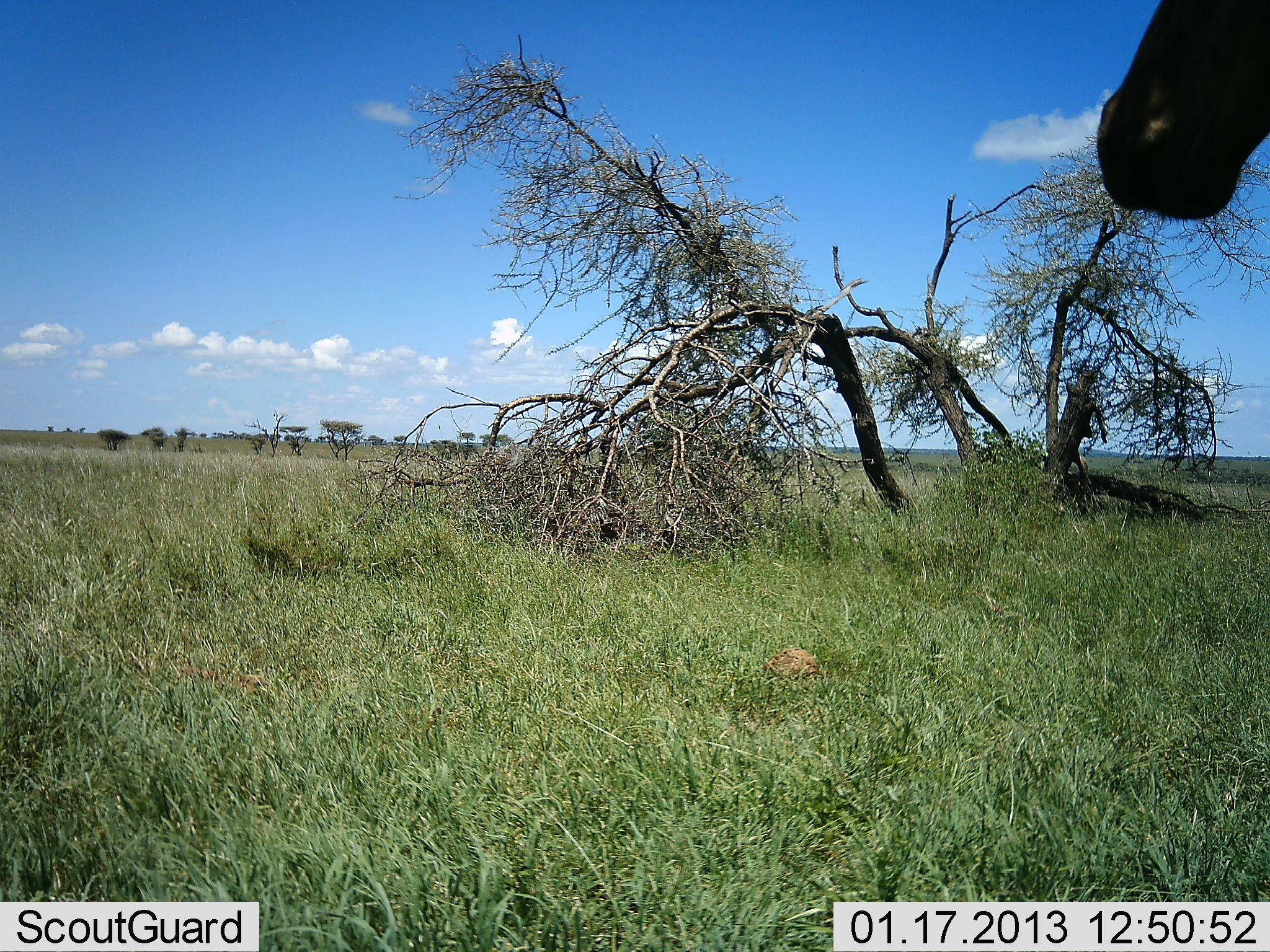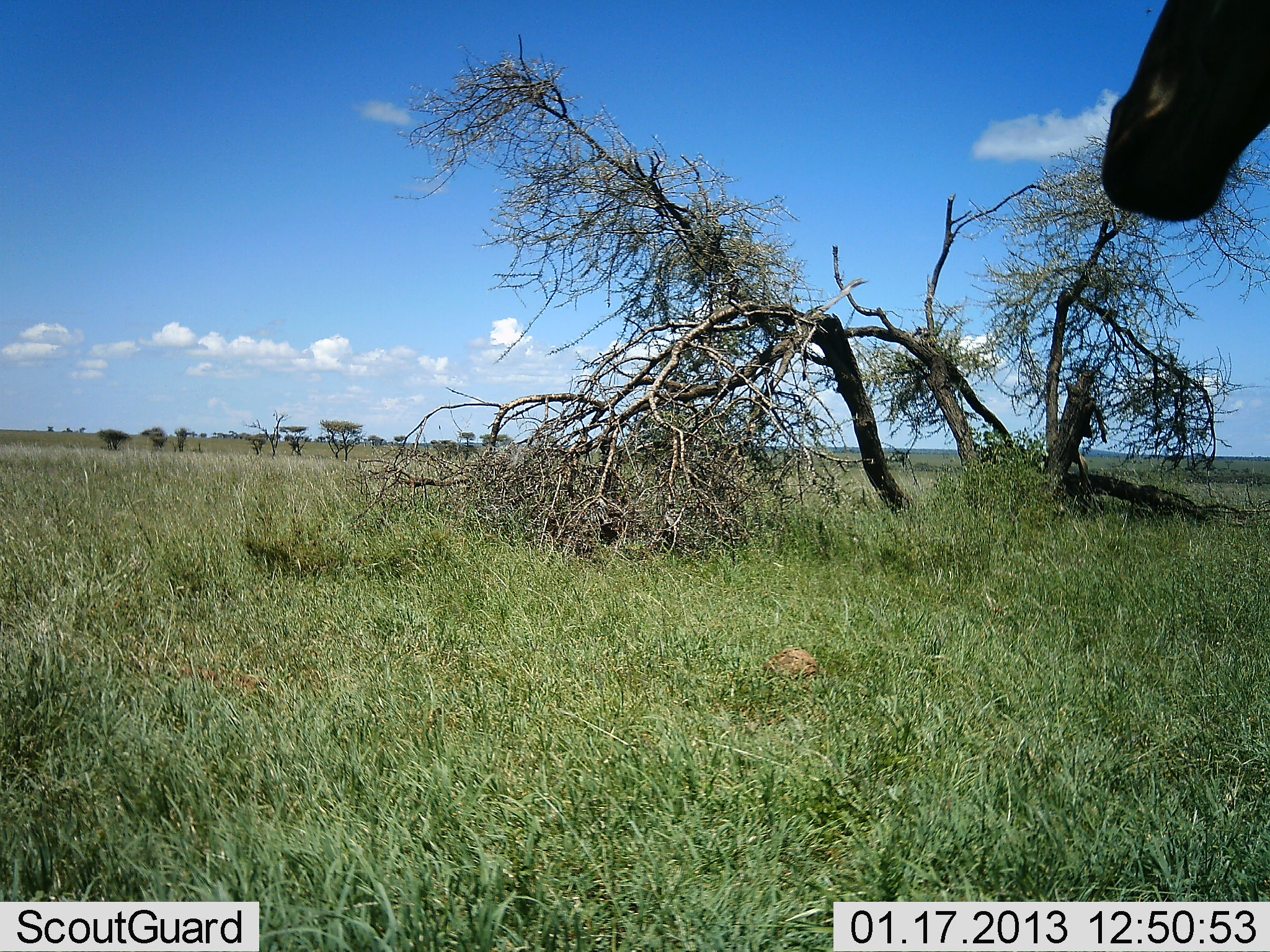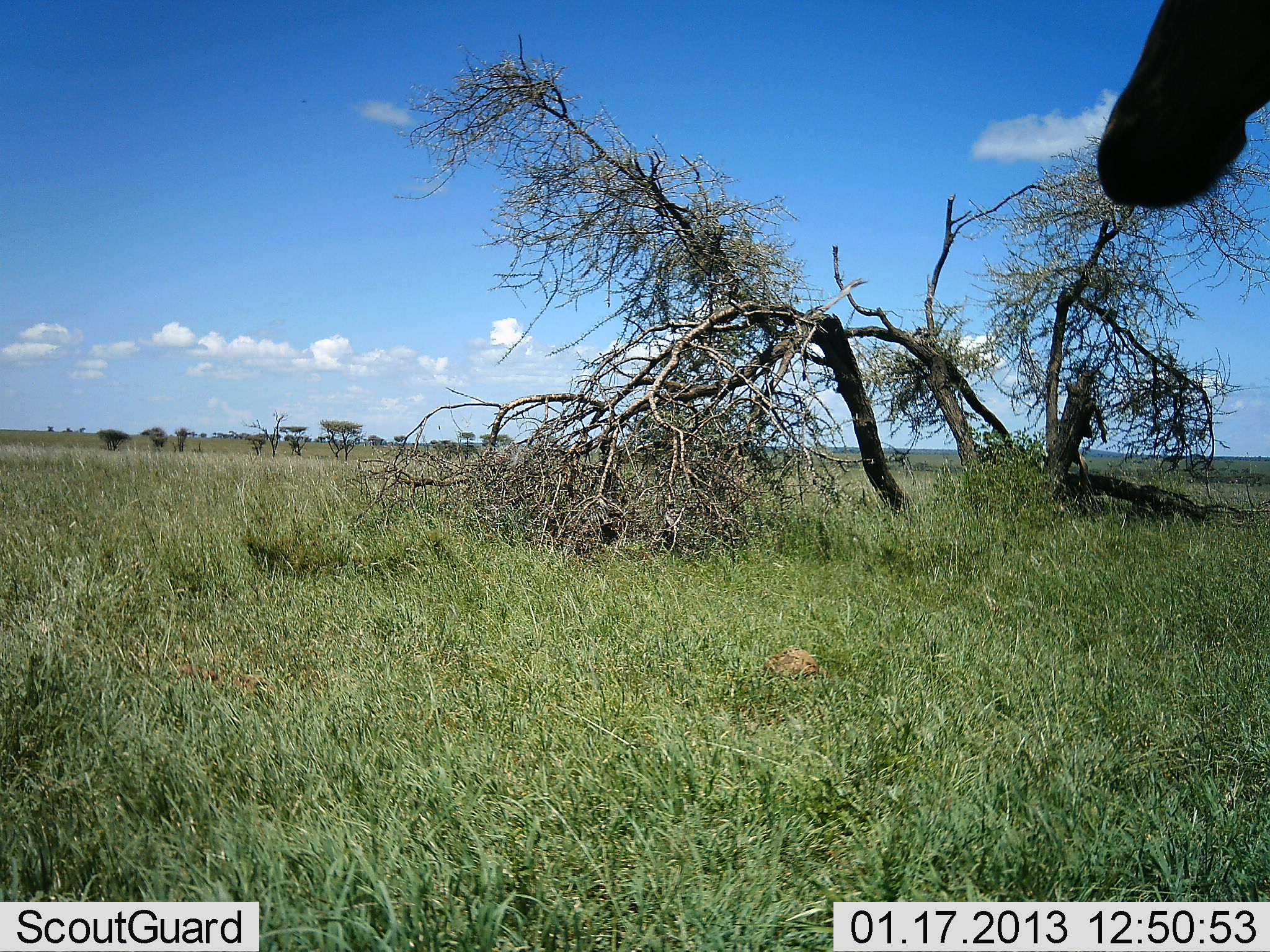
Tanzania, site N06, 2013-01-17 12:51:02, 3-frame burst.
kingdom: Animalia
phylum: Chordata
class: Mammalia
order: Artiodactyla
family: Bovidae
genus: Alcelaphus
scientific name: Alcelaphus buselaphus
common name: hartebeest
Hartebeest (Alcelaphus buselaphus), count 1. Behavior (volunteer vote fractions): standing 93%, resting 7%, moving 0%, interacting 0%. Young present (vote fraction): 0%. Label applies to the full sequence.